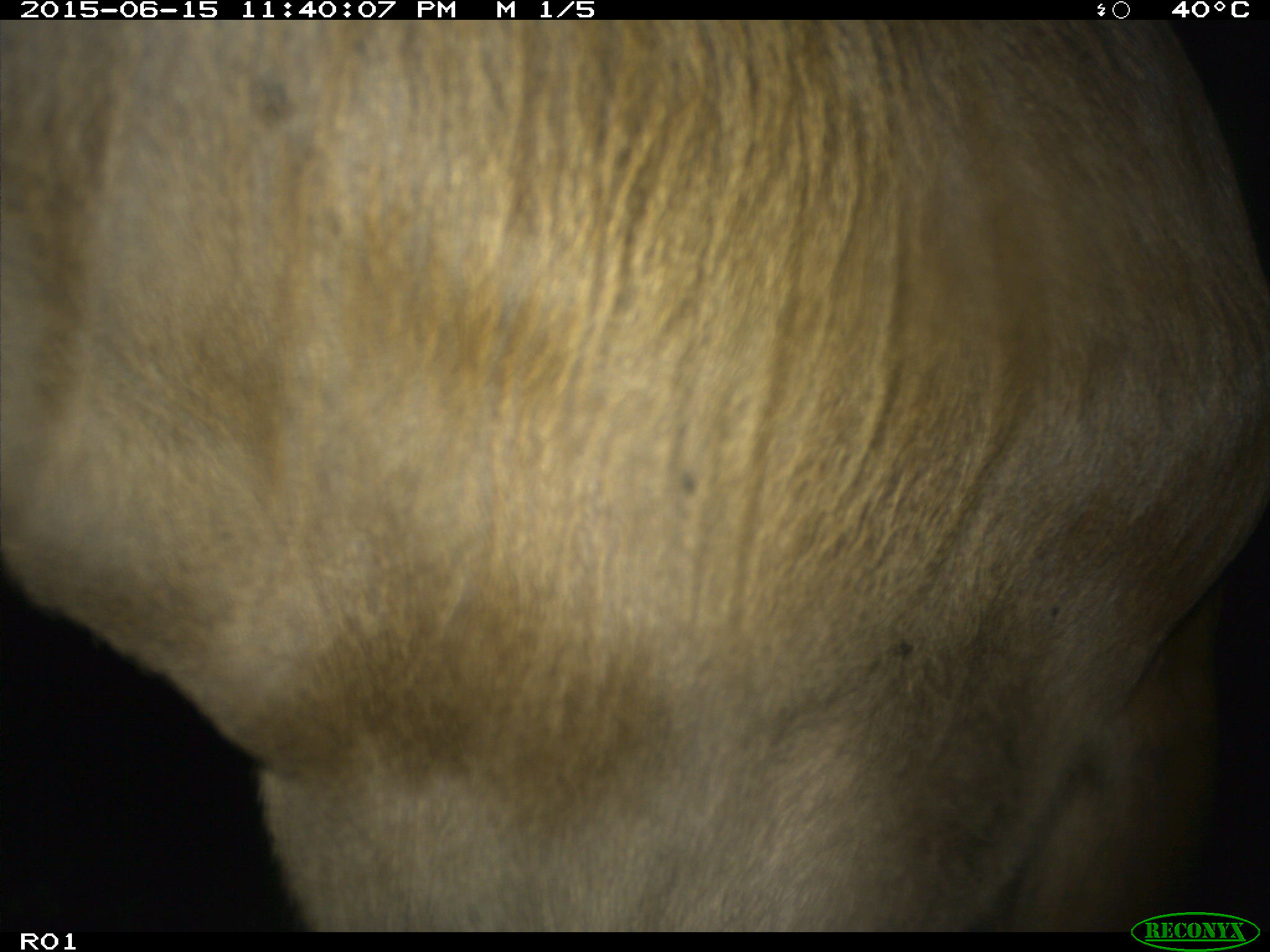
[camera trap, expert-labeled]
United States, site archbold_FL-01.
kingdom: Animalia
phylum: Chordata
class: Mammalia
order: Artiodactyla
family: Bovidae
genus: Bos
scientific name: Bos taurus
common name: domestic cow